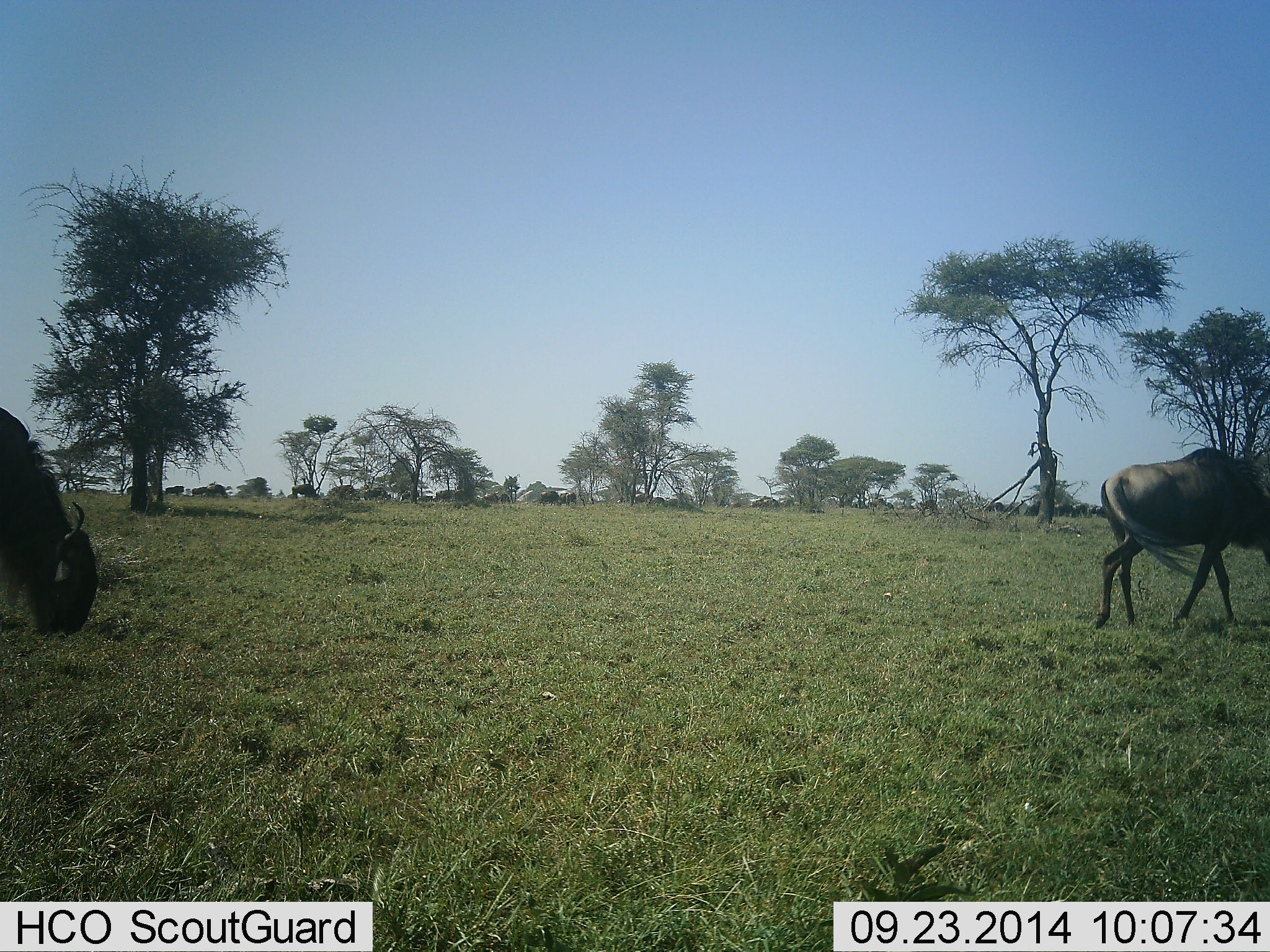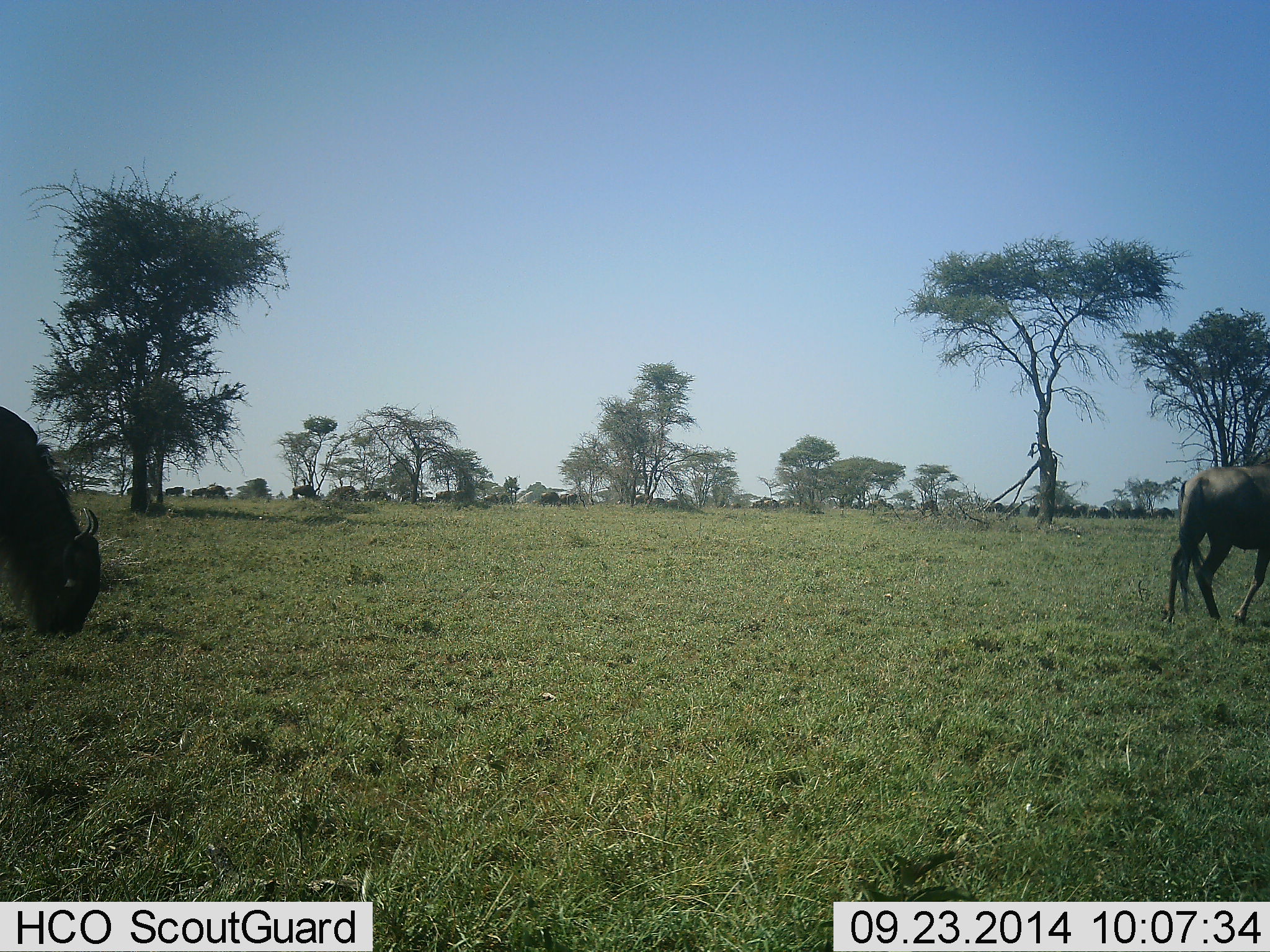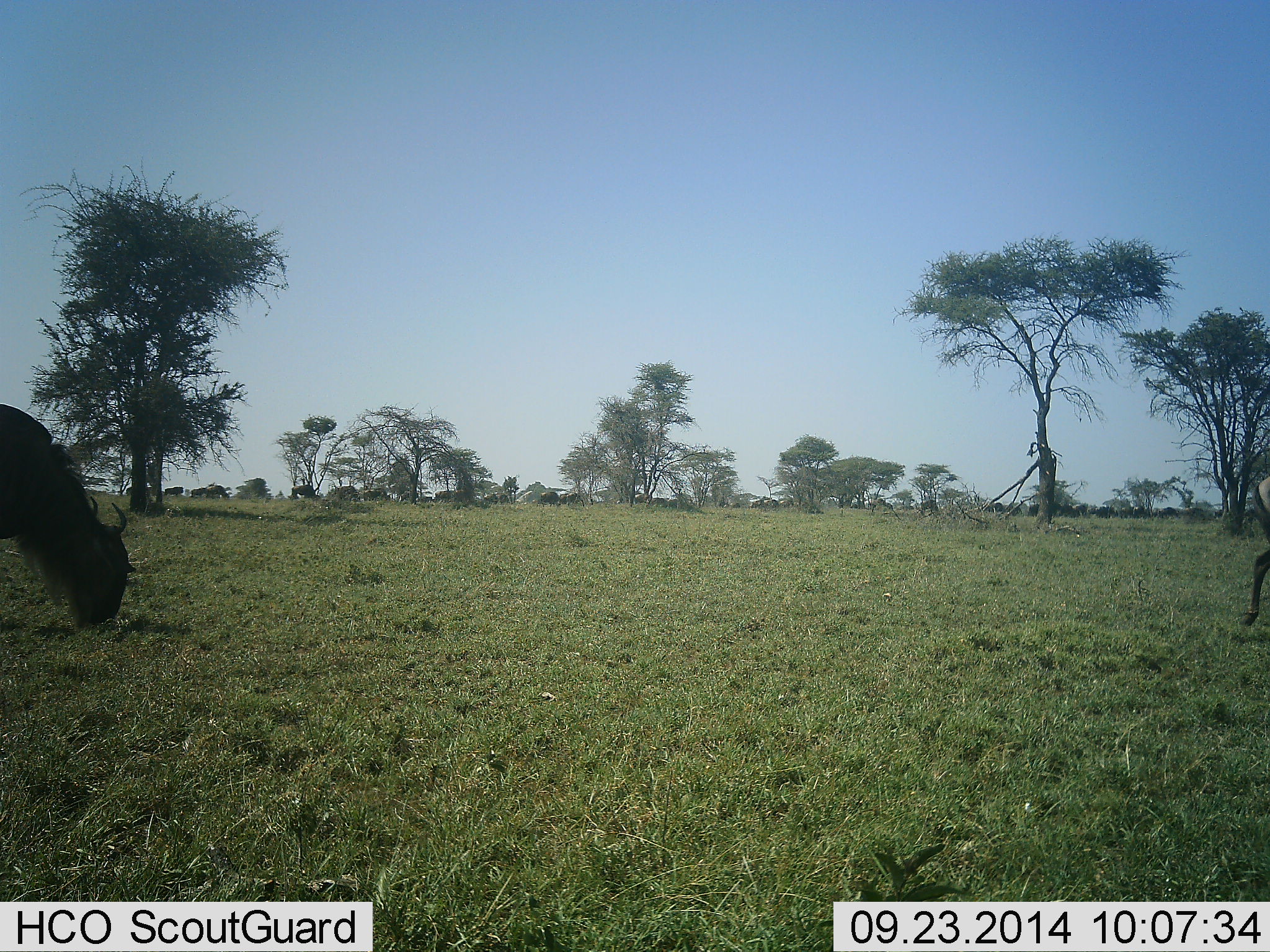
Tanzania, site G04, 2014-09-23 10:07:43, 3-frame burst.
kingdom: Animalia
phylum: Chordata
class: Mammalia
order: Artiodactyla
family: Bovidae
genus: Connochaetes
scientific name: Connochaetes taurinus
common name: blue wildebeest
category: wildebeest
Wildebeest (blue wildebeest) (Connochaetes taurinus), count 11-50. Behavior (volunteer vote fractions): standing 40%, resting 0%, moving 50%, interacting 0%. Young present (vote fraction): 0%. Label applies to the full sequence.